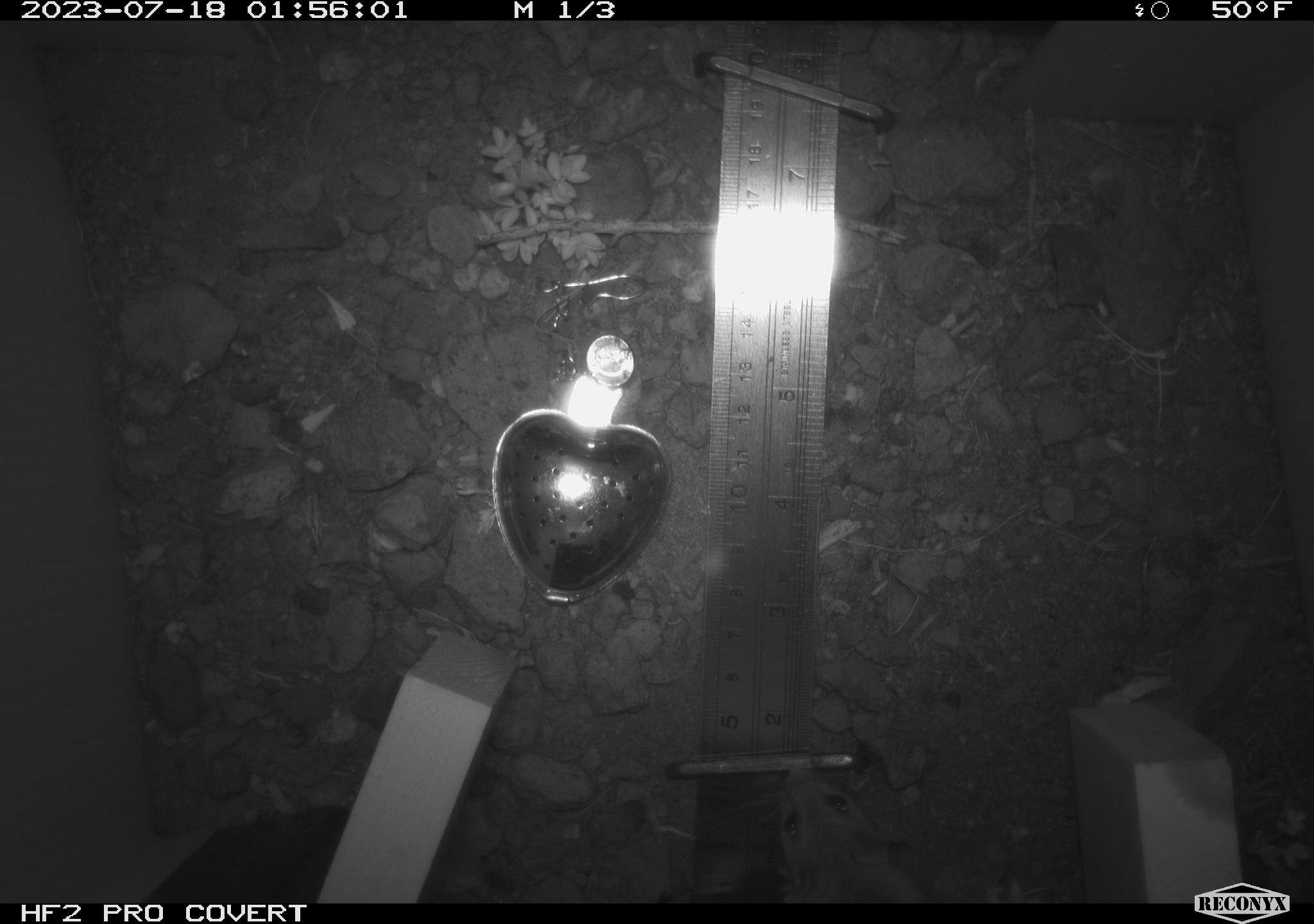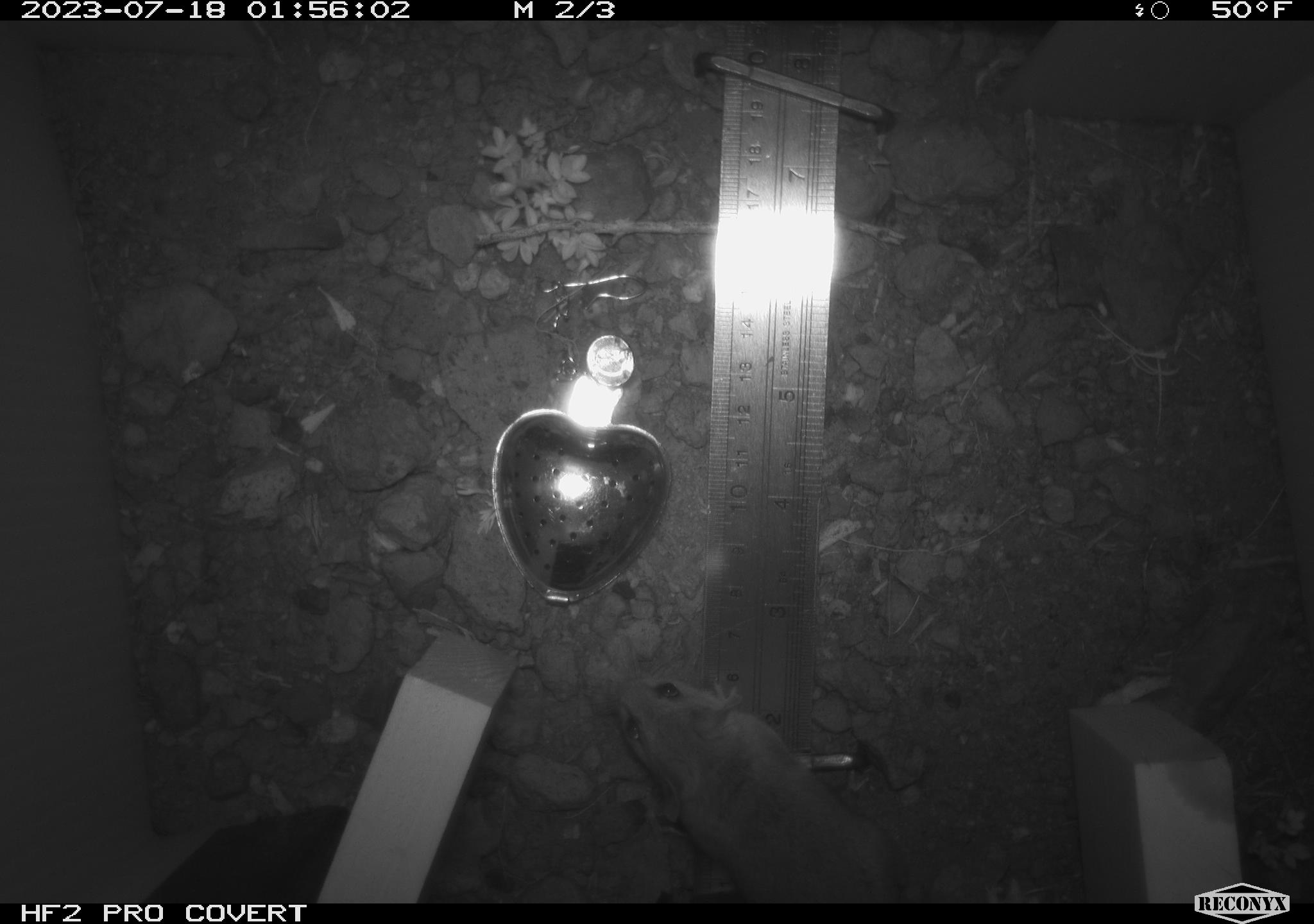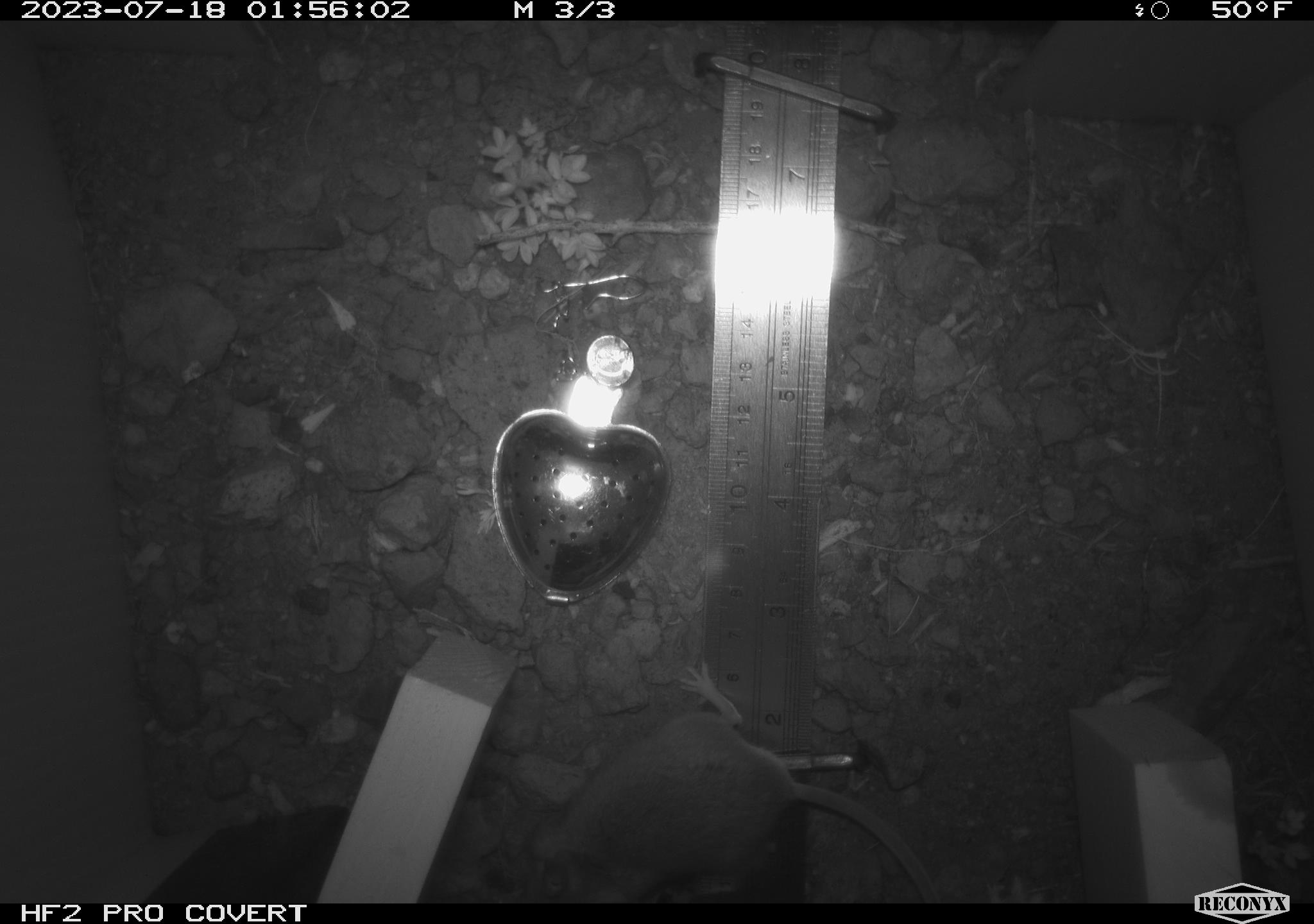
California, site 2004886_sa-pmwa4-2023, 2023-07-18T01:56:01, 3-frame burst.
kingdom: Animalia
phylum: Chordata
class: Mammalia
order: Rodentia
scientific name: Rodentia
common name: mouse species